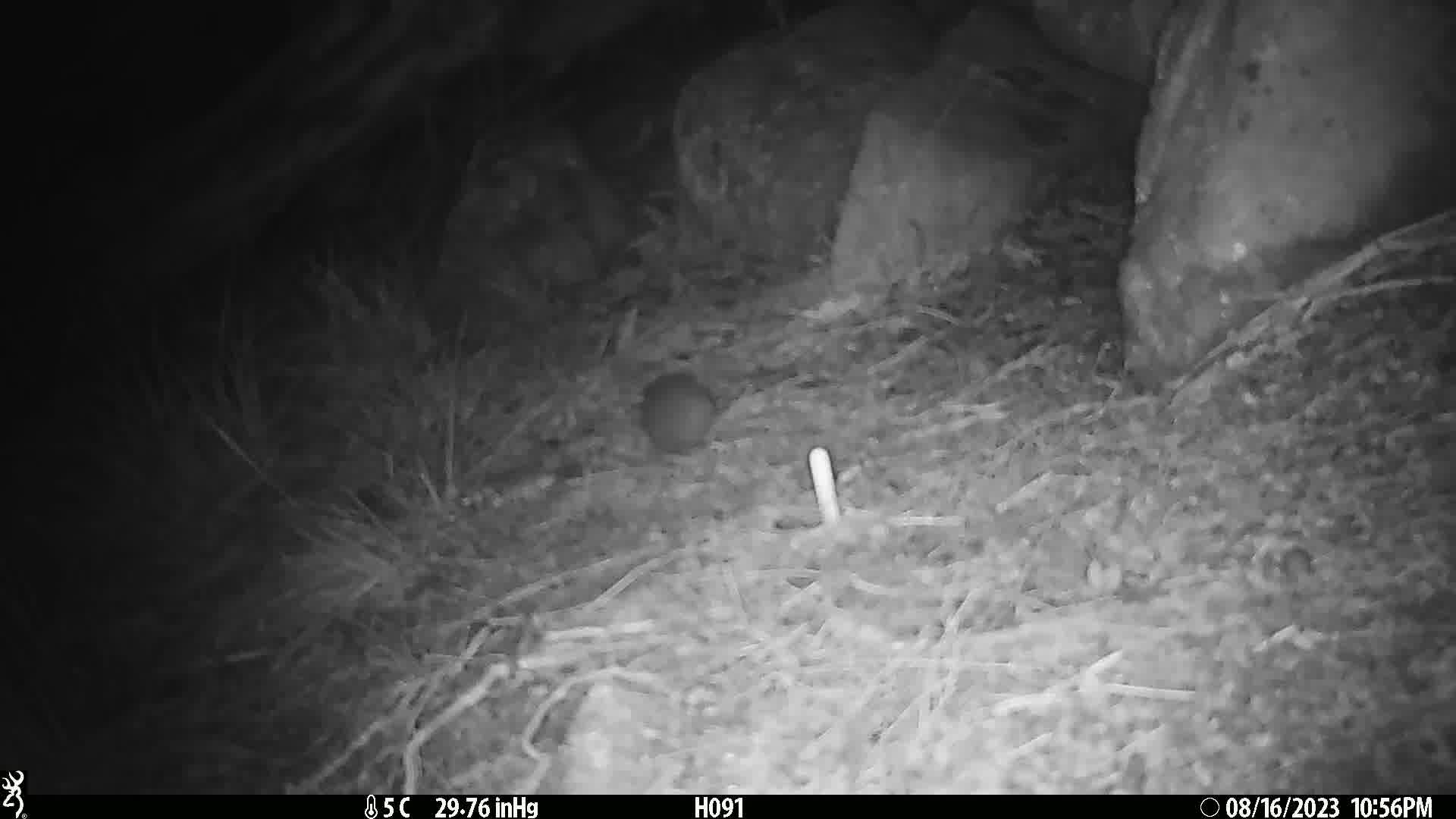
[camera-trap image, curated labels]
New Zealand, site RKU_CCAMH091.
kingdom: Animalia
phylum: Chordata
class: Mammalia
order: Rodentia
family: Muridae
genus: Rattus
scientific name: Rattus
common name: rat